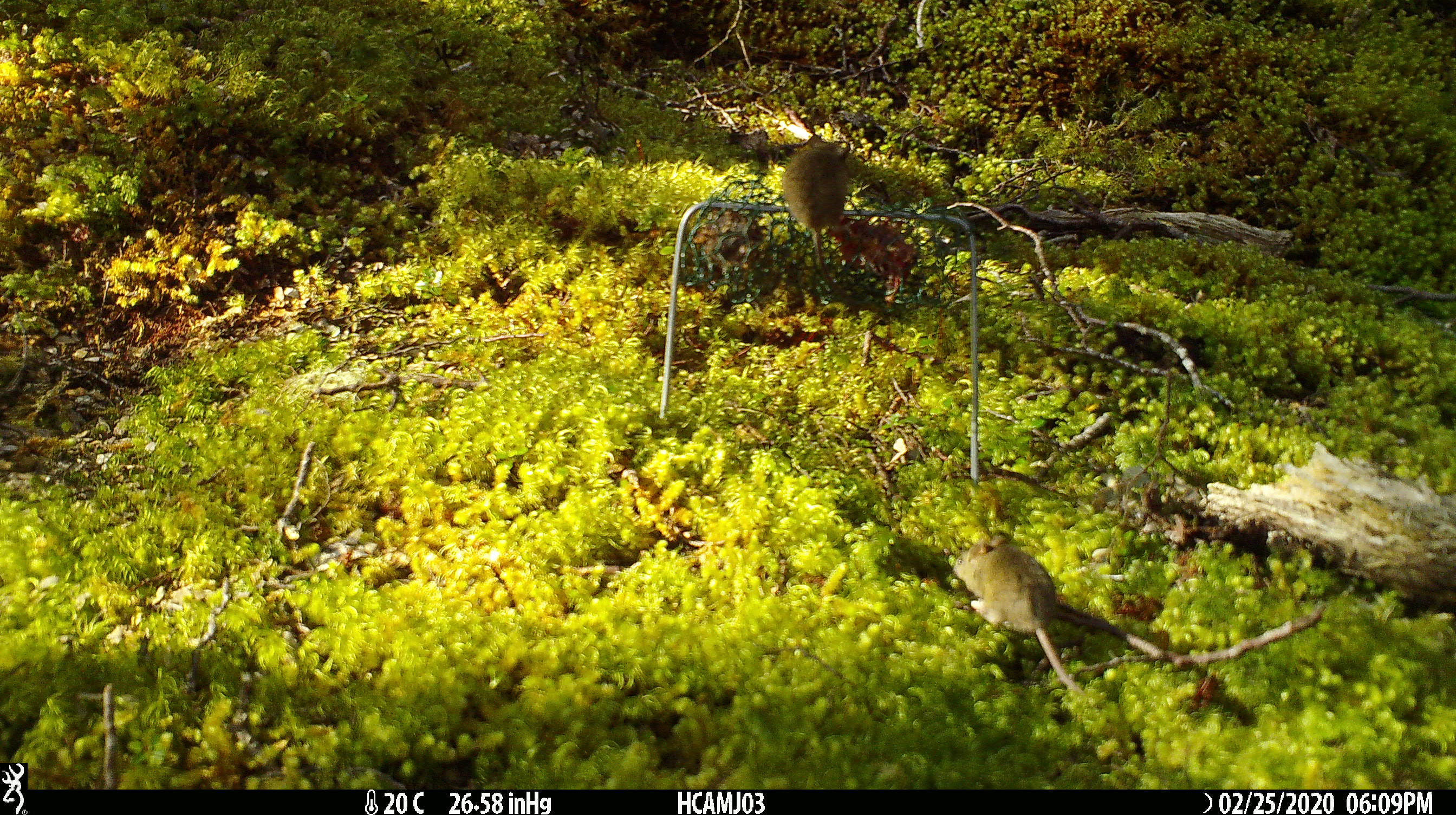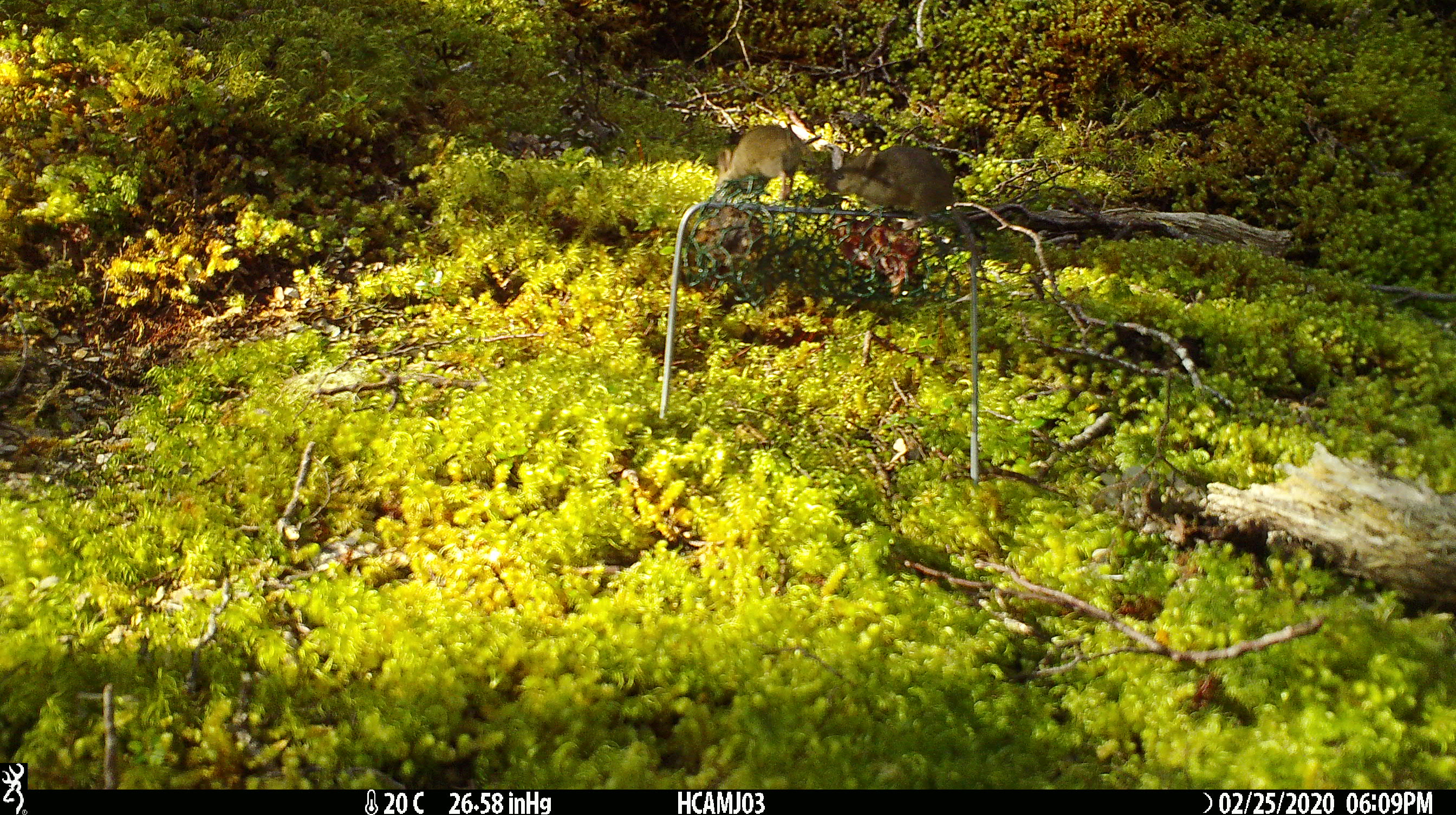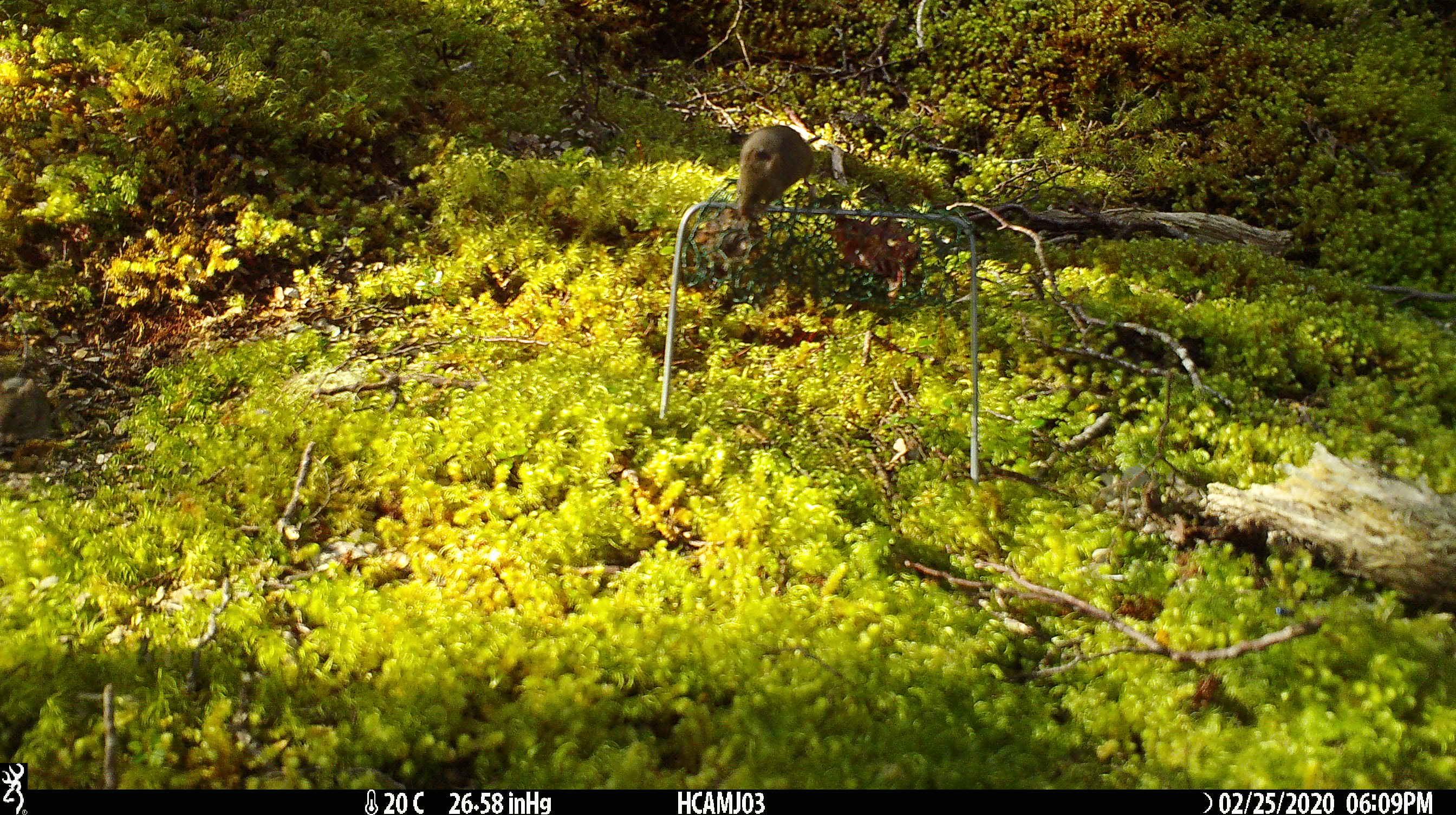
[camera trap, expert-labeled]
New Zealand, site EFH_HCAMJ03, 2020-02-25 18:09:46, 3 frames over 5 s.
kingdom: Animalia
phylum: Chordata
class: Mammalia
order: Rodentia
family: Muridae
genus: Mus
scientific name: Mus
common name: mouse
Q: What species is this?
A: Mouse (Mus).